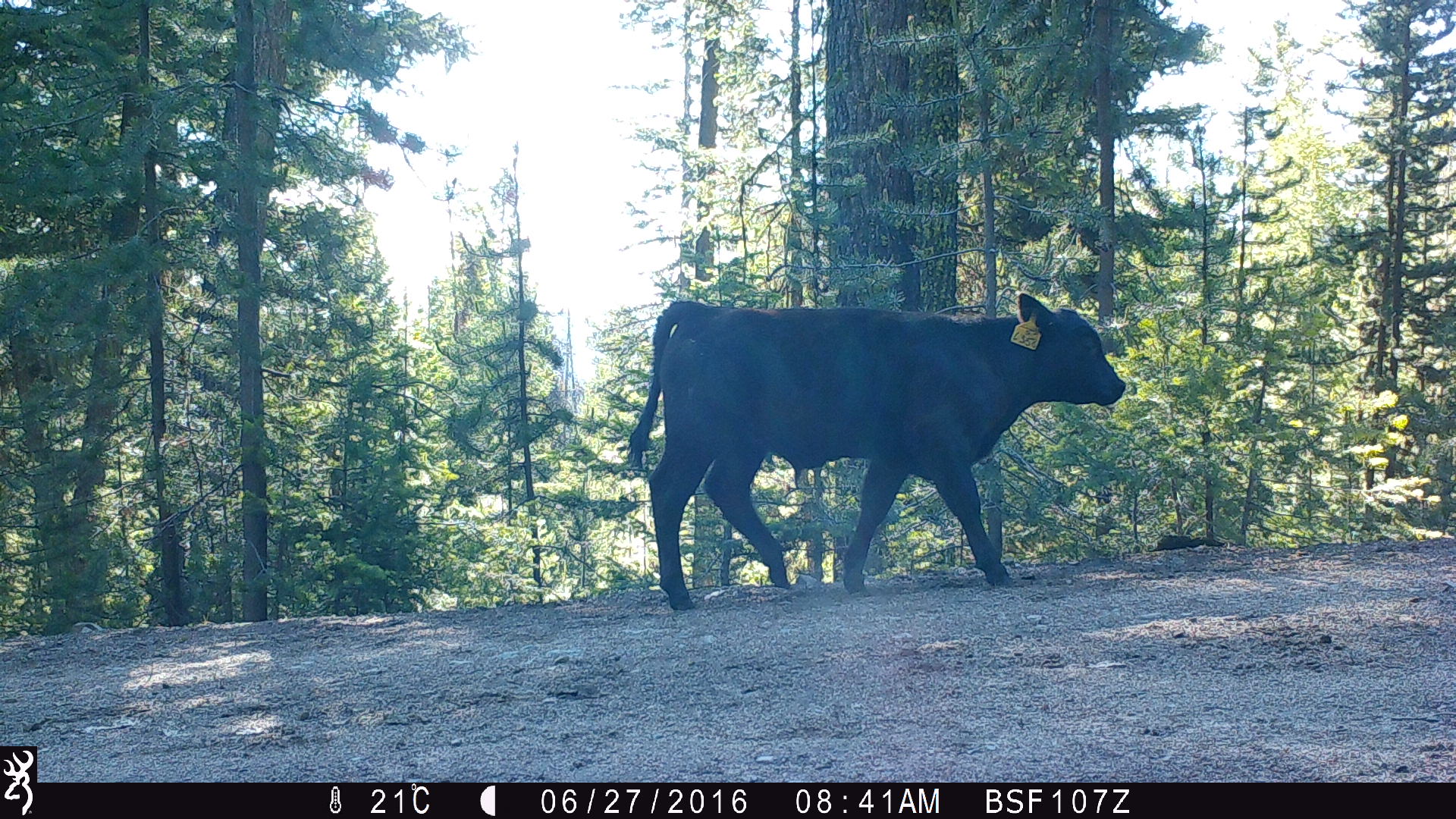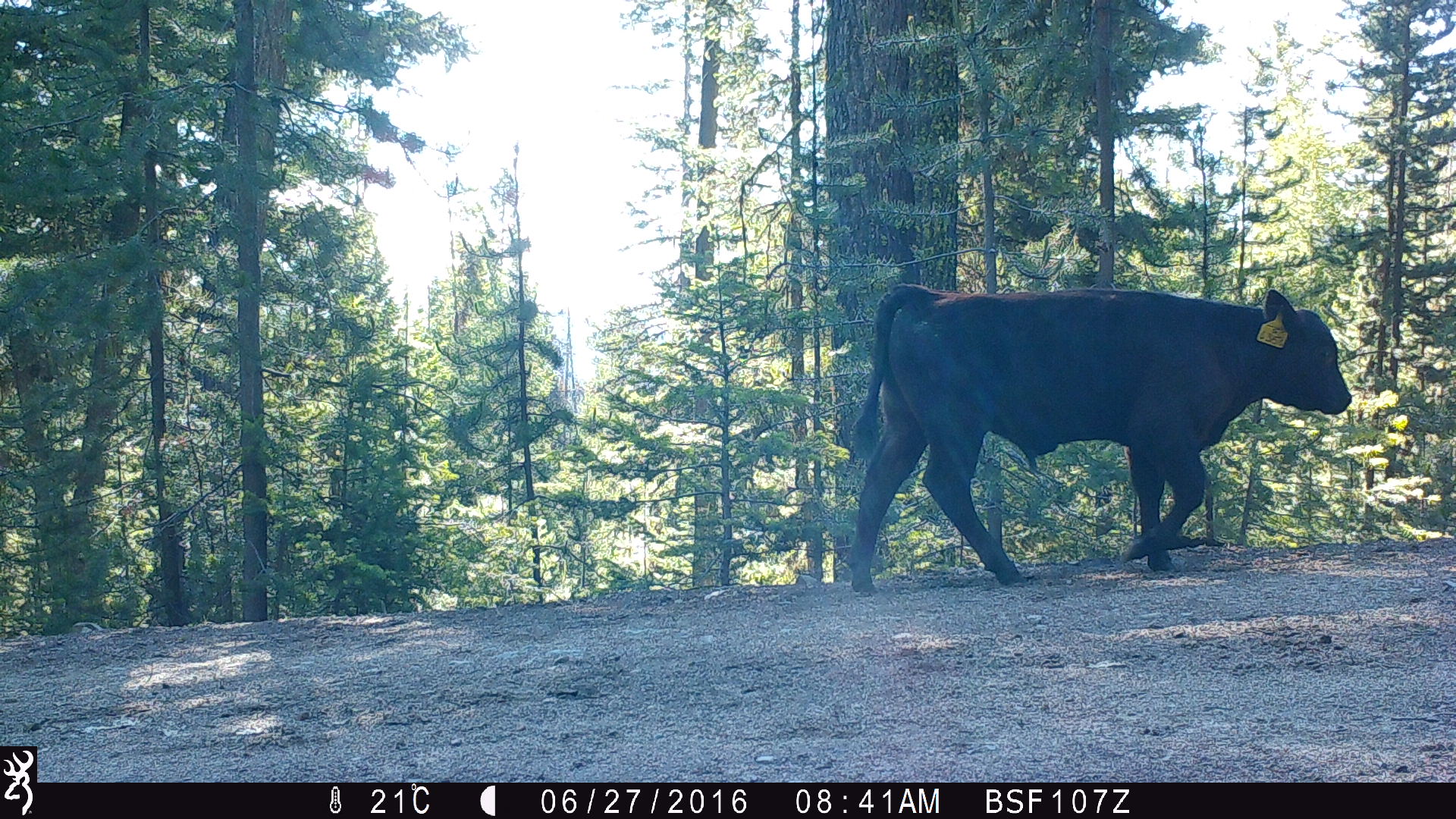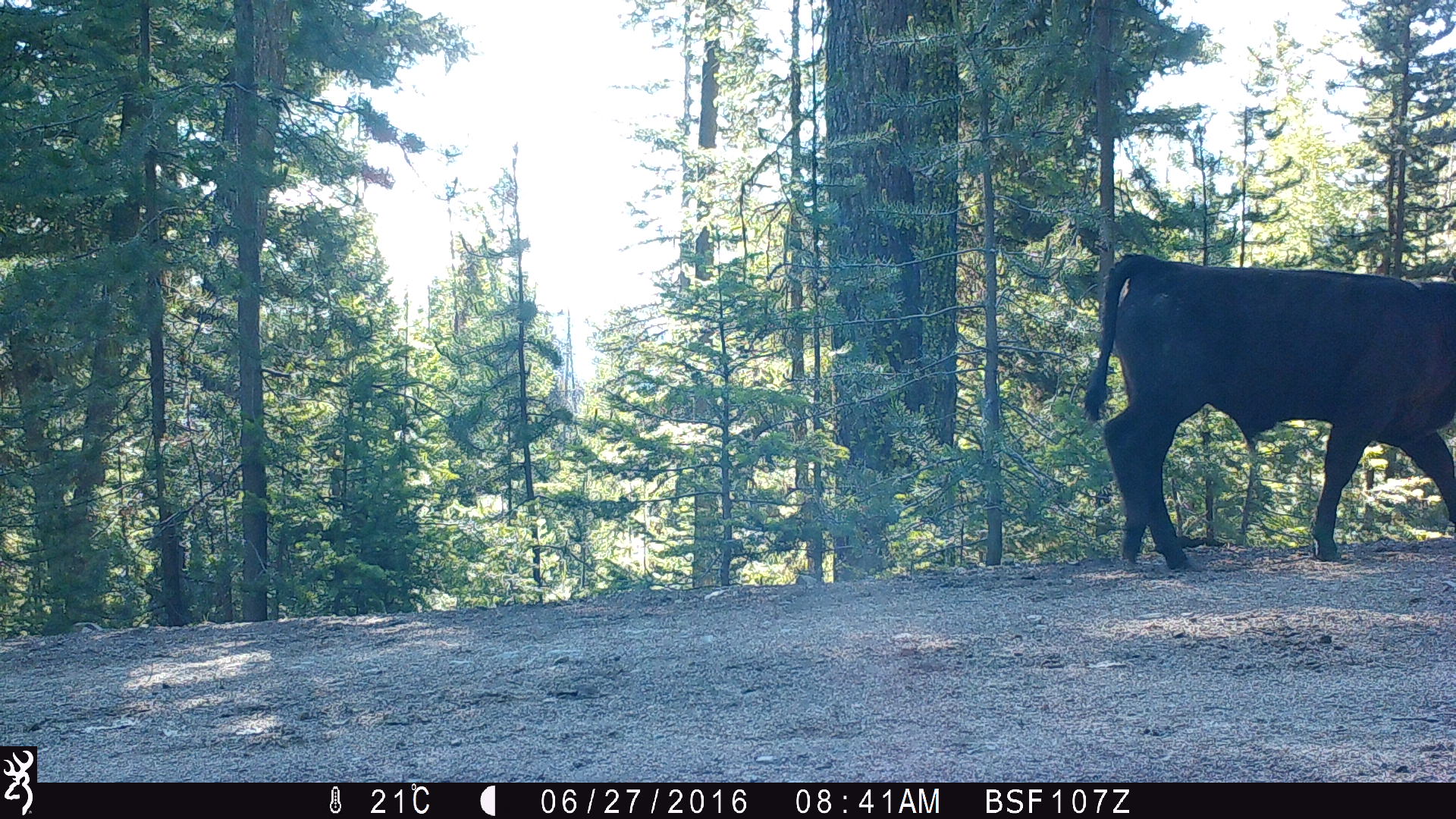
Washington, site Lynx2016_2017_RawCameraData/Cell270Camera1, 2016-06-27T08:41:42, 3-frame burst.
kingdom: Animalia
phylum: Chordata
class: Mammalia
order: Artiodactyla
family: Bovidae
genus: Bos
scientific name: Bos taurus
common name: domestic cattle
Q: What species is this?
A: Domestic cattle (Bos taurus).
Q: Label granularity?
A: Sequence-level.